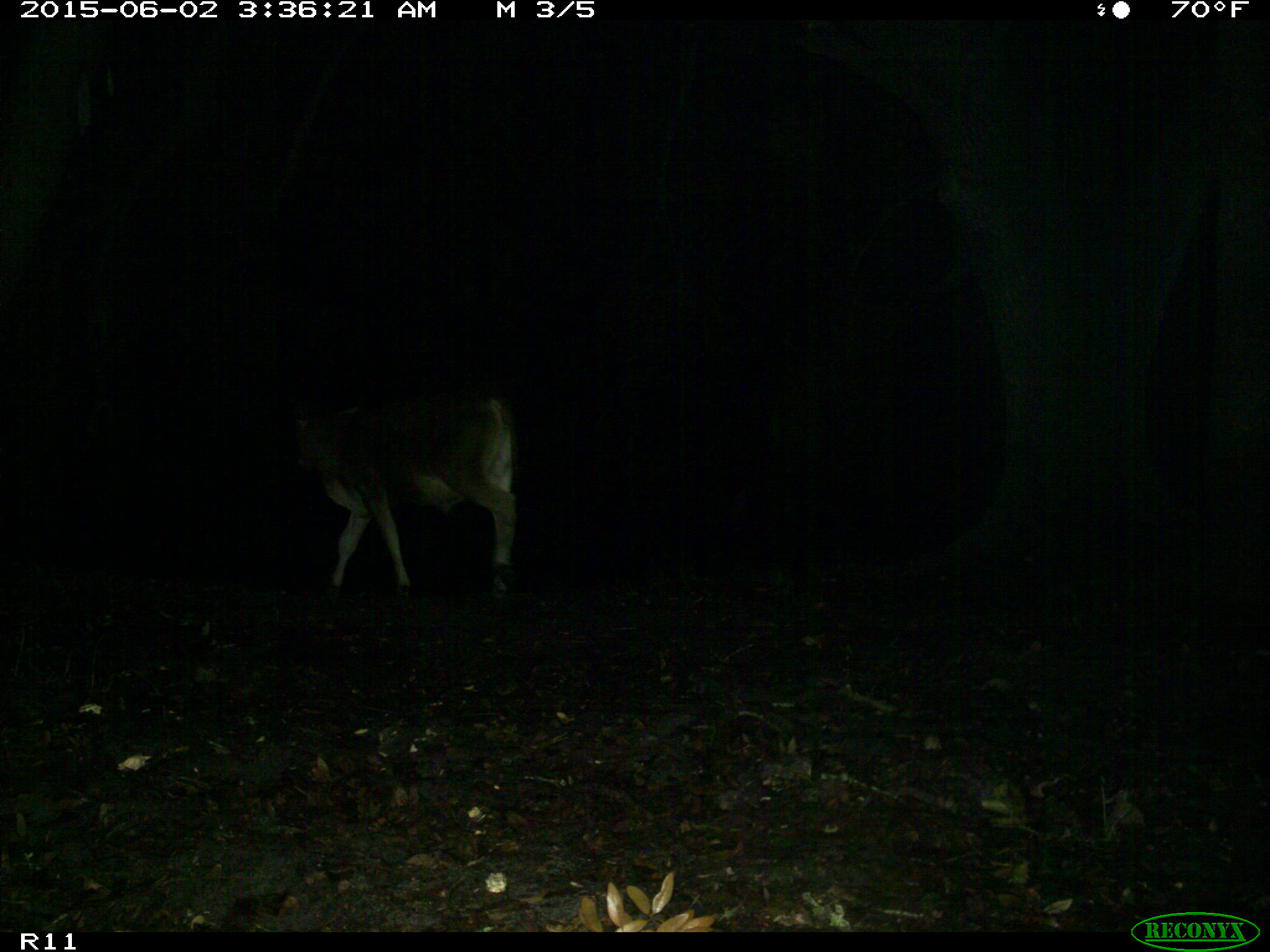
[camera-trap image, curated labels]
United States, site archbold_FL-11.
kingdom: Animalia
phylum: Chordata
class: Mammalia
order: Artiodactyla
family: Bovidae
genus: Bos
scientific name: Bos taurus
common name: domestic cow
Bos taurus (domestic cow).